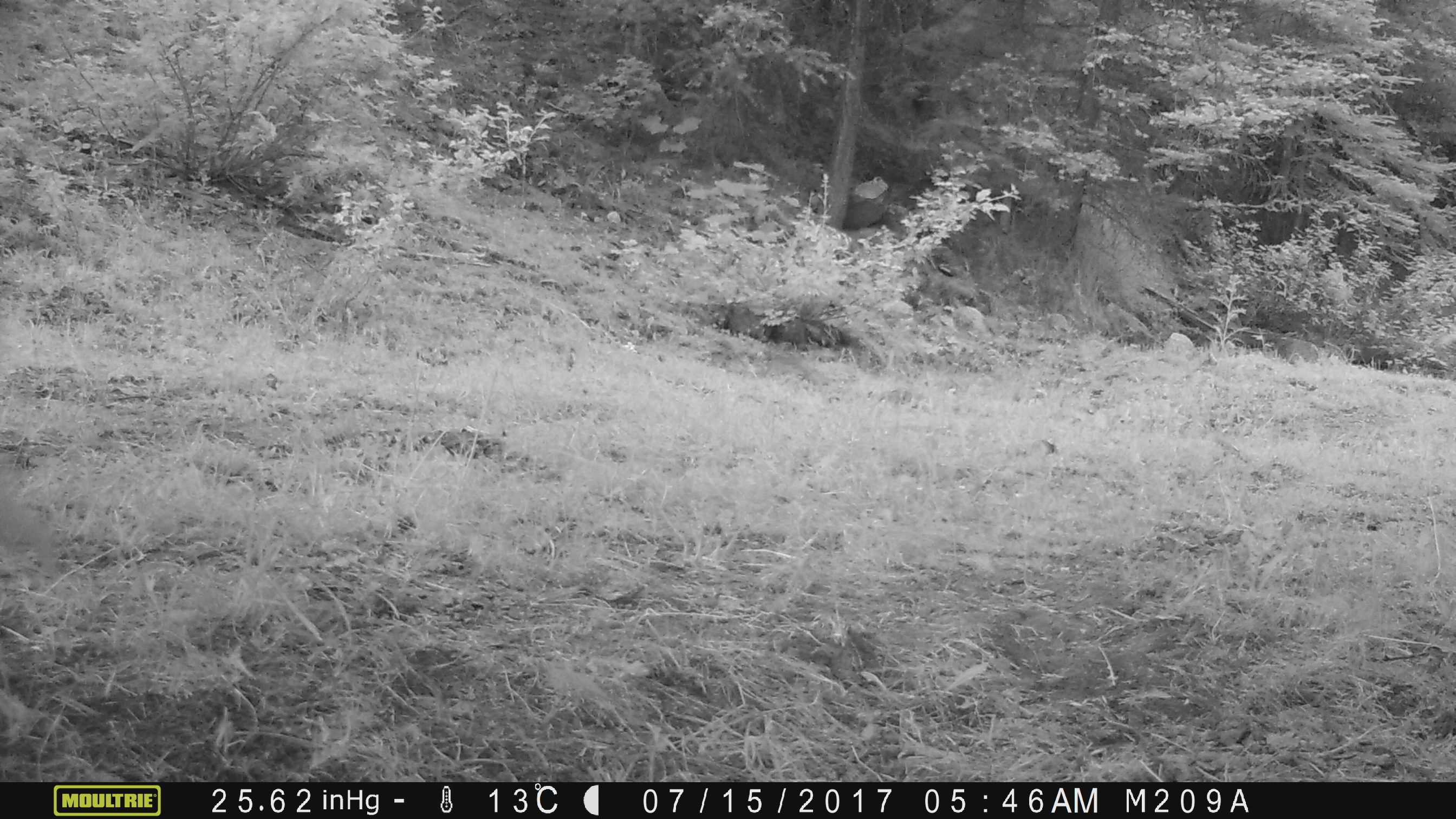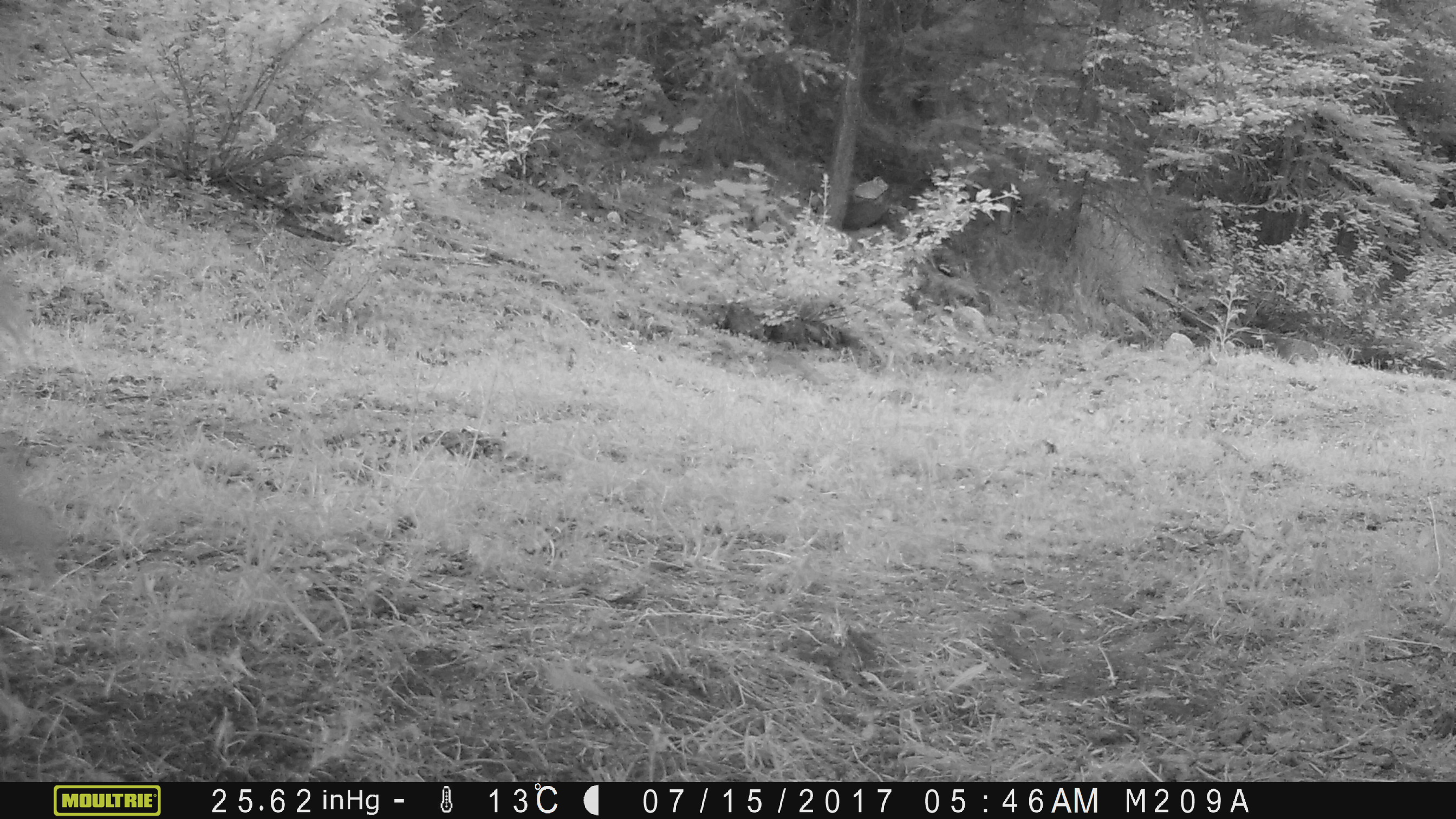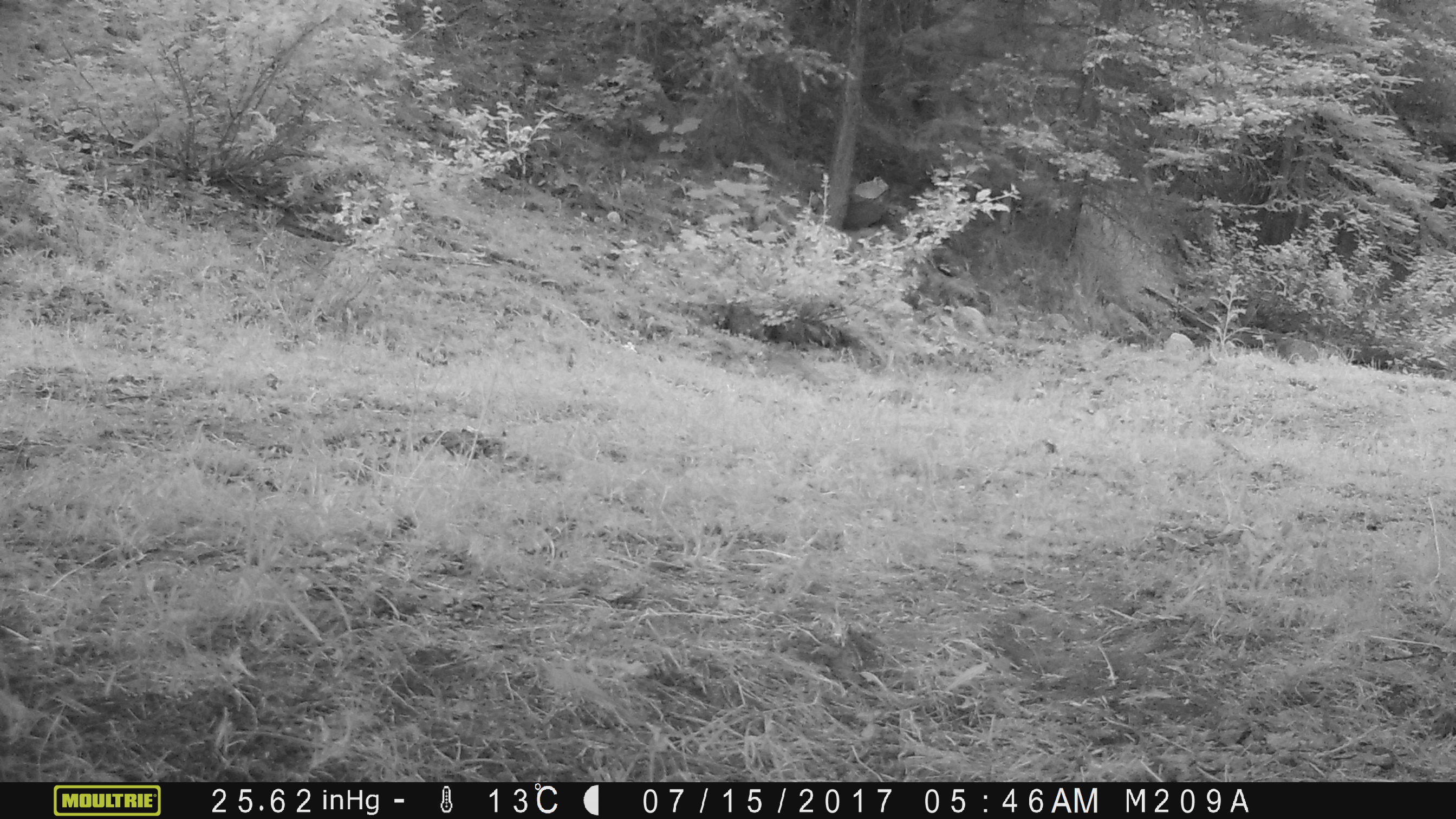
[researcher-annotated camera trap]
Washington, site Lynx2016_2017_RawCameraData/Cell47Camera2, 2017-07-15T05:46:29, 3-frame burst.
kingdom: Animalia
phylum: Chordata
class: Mammalia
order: Artiodactyla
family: Bovidae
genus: Bos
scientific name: Bos taurus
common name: domestic cattle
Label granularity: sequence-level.